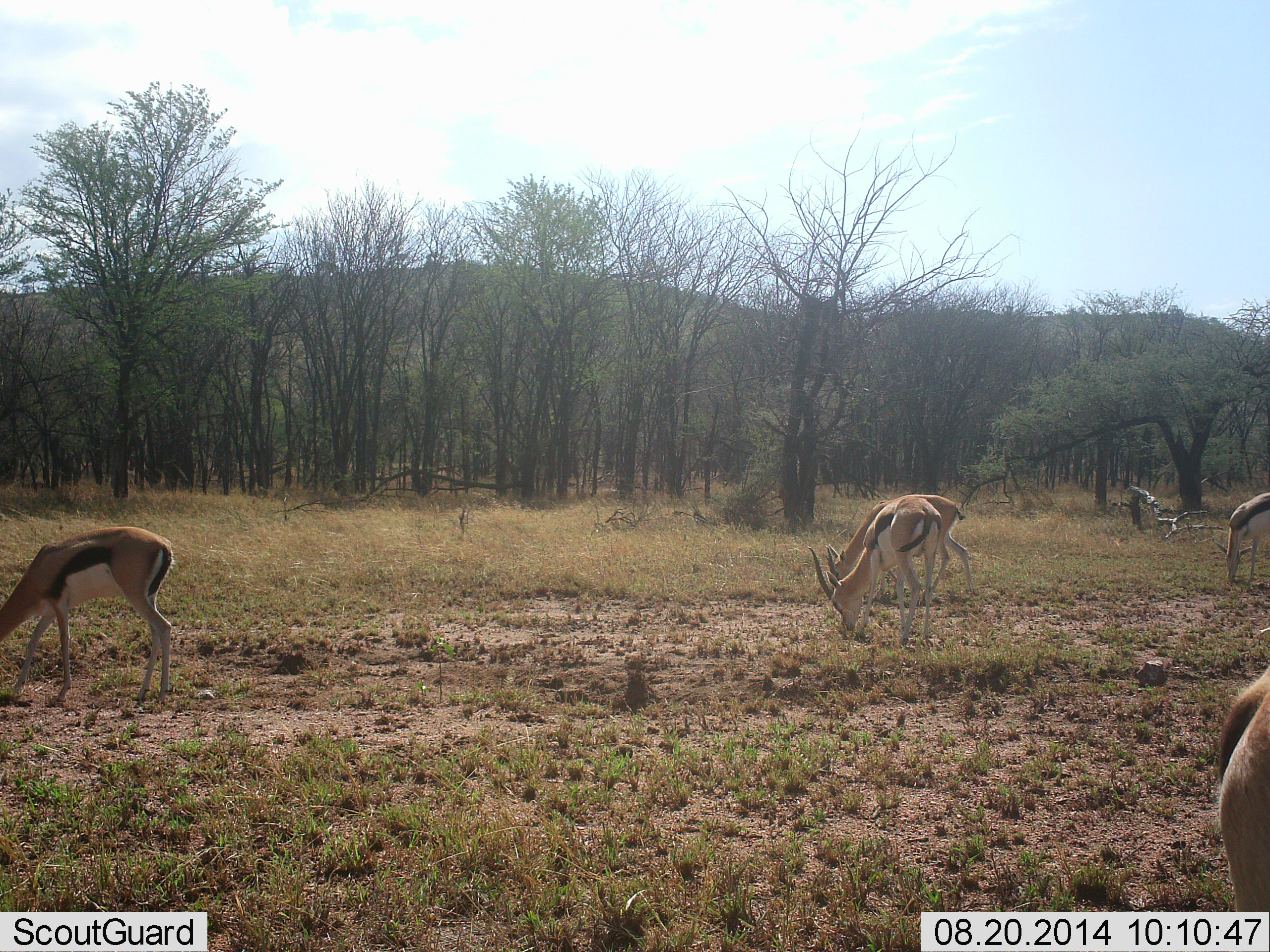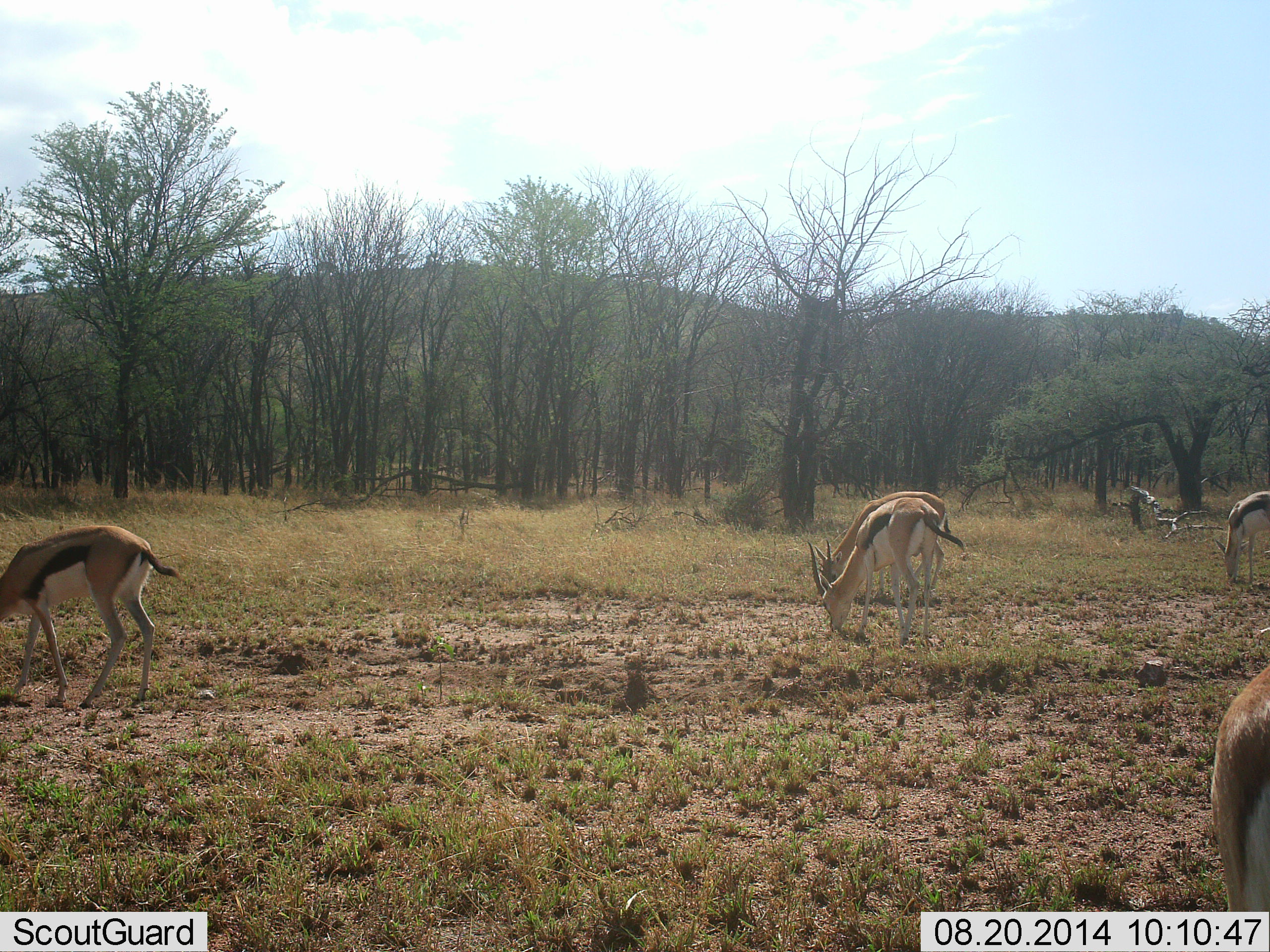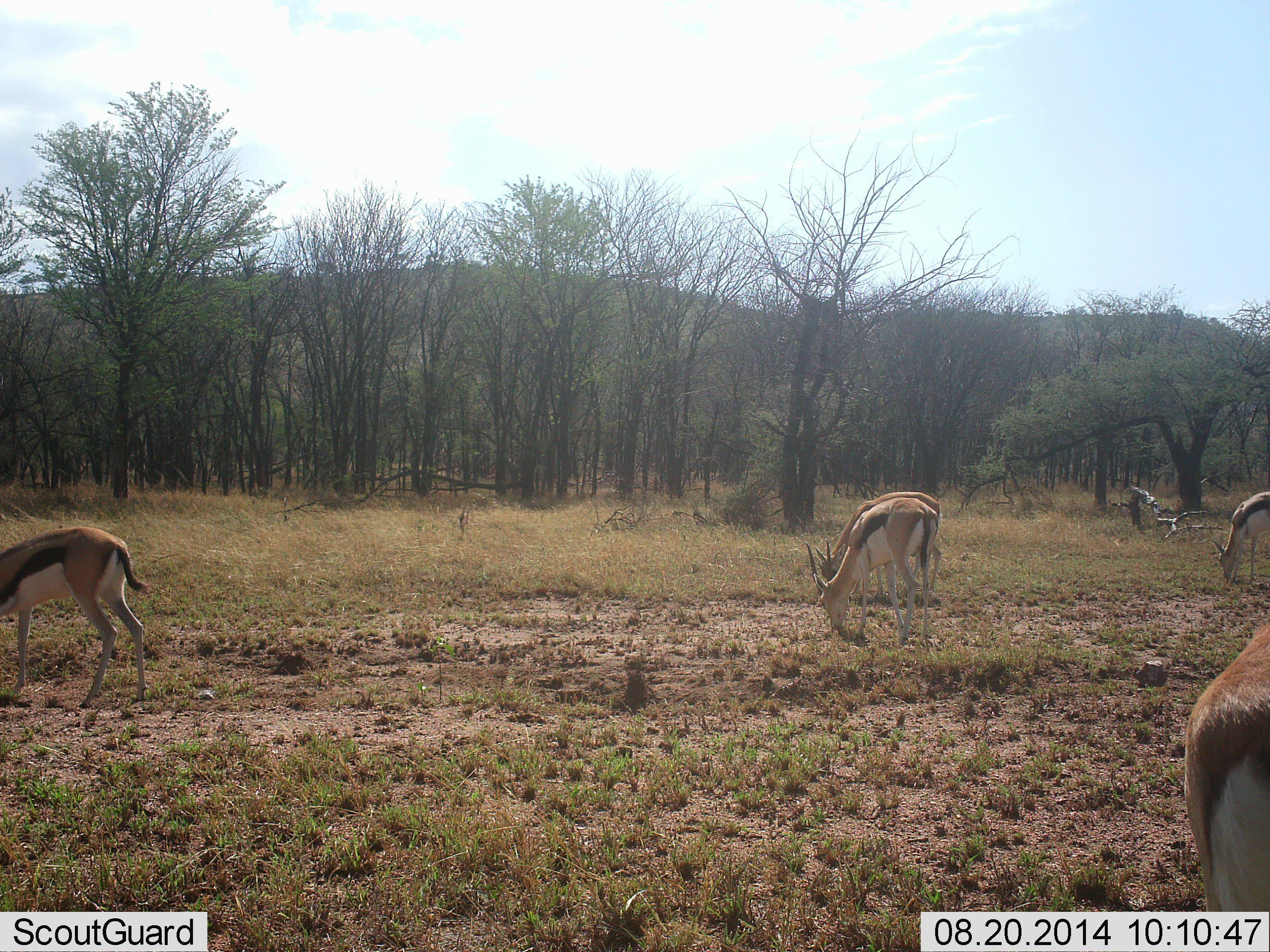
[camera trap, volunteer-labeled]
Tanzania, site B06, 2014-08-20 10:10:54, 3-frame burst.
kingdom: Animalia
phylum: Chordata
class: Mammalia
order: Artiodactyla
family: Bovidae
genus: Eudorcas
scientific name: Eudorcas thomsonii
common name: thomson's gazelle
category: gazellethomsons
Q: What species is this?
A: Gazellethomsons (thomson's gazelle) (Eudorcas thomsonii).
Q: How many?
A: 5.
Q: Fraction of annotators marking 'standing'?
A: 20%.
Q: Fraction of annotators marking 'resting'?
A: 0%.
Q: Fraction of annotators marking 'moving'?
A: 10%.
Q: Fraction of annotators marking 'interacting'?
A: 0%.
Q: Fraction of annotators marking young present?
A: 0%.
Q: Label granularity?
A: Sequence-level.